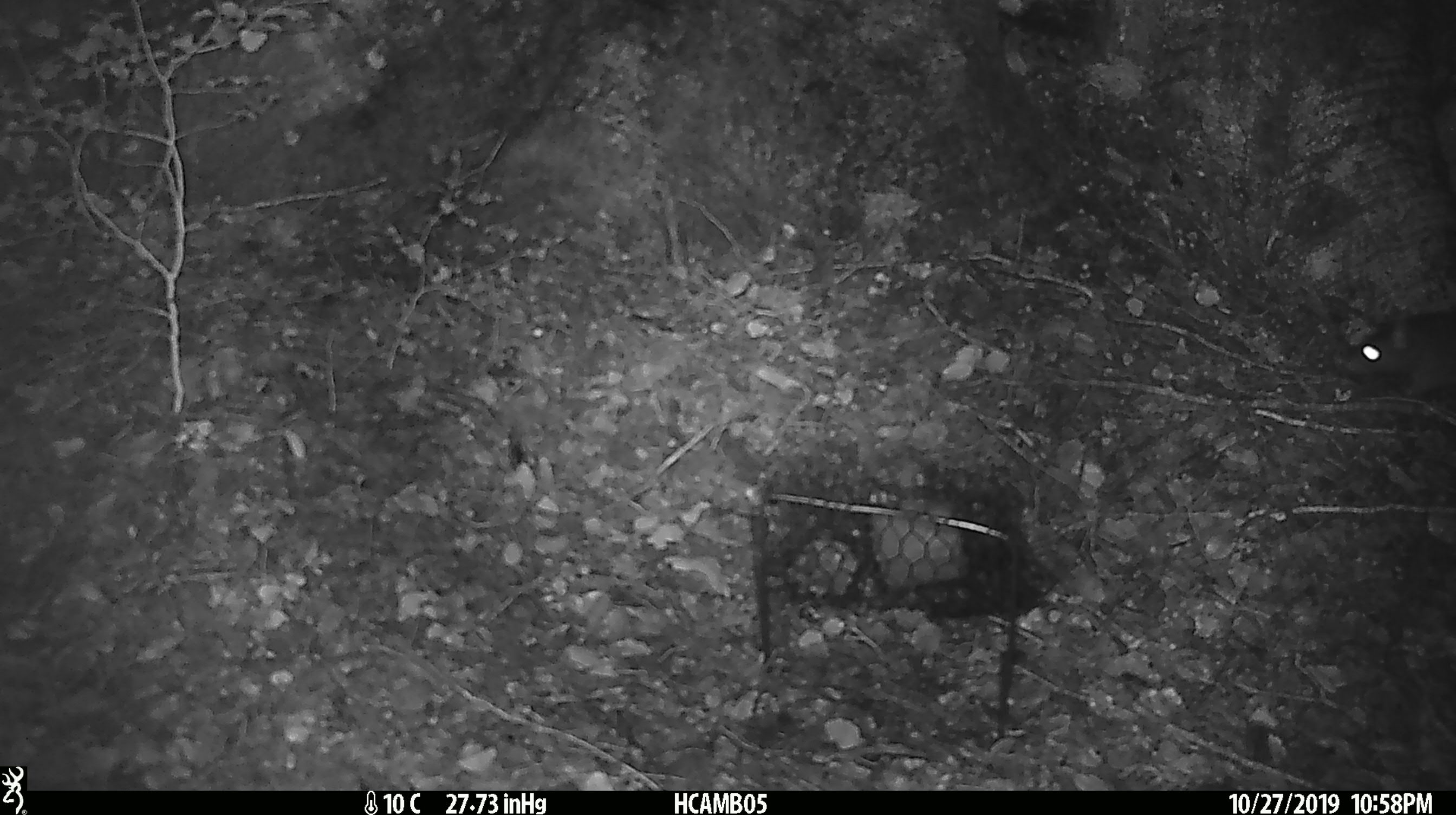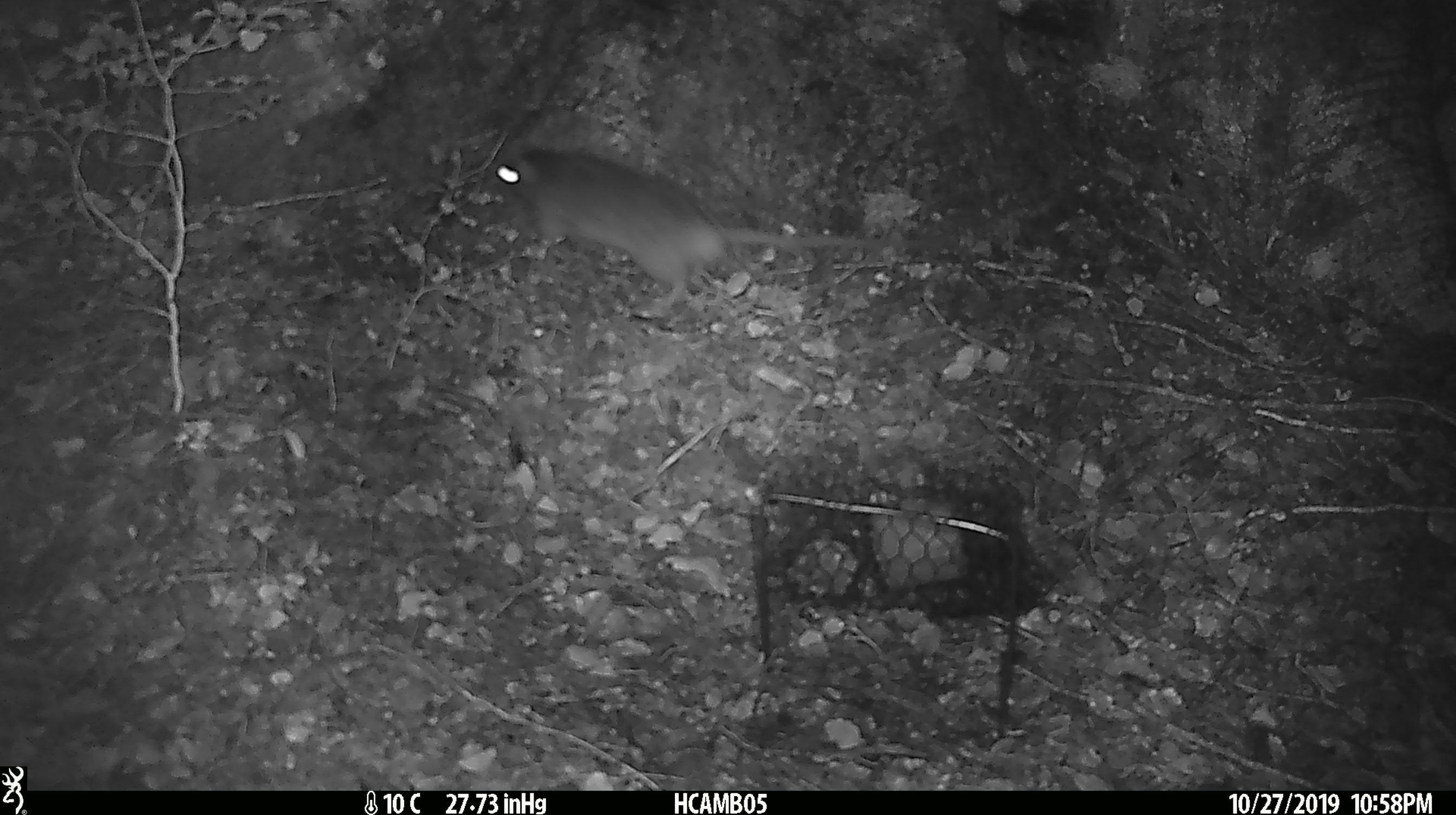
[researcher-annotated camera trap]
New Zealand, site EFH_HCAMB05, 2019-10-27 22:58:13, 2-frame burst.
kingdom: Animalia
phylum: Chordata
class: Mammalia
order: Rodentia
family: Muridae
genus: Rattus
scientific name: Rattus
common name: rat